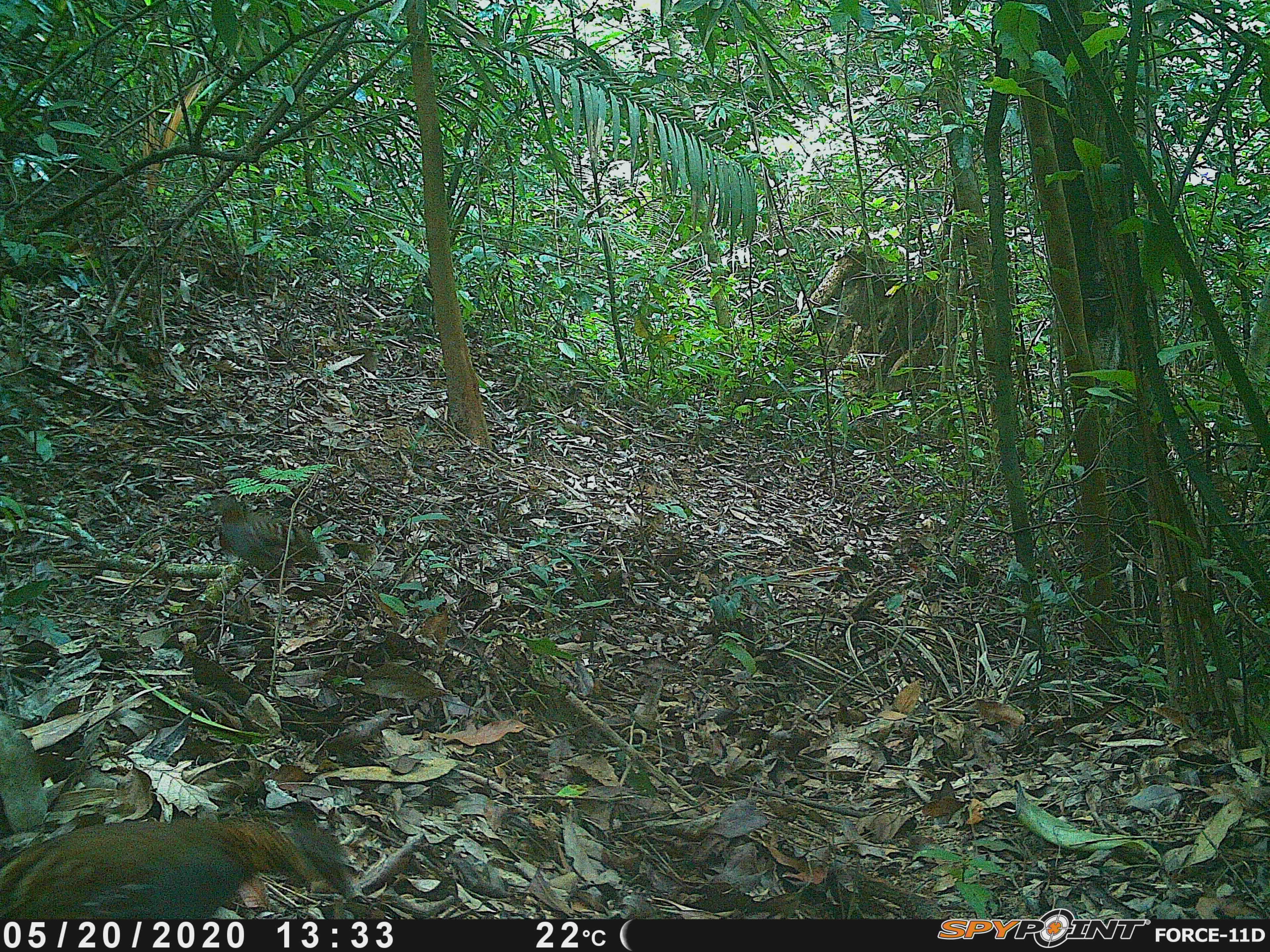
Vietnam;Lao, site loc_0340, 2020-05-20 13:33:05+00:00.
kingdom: Animalia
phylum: Chordata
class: Aves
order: Galliformes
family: Phasianidae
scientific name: Phasianidae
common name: partridge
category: unidentified partridge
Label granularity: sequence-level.